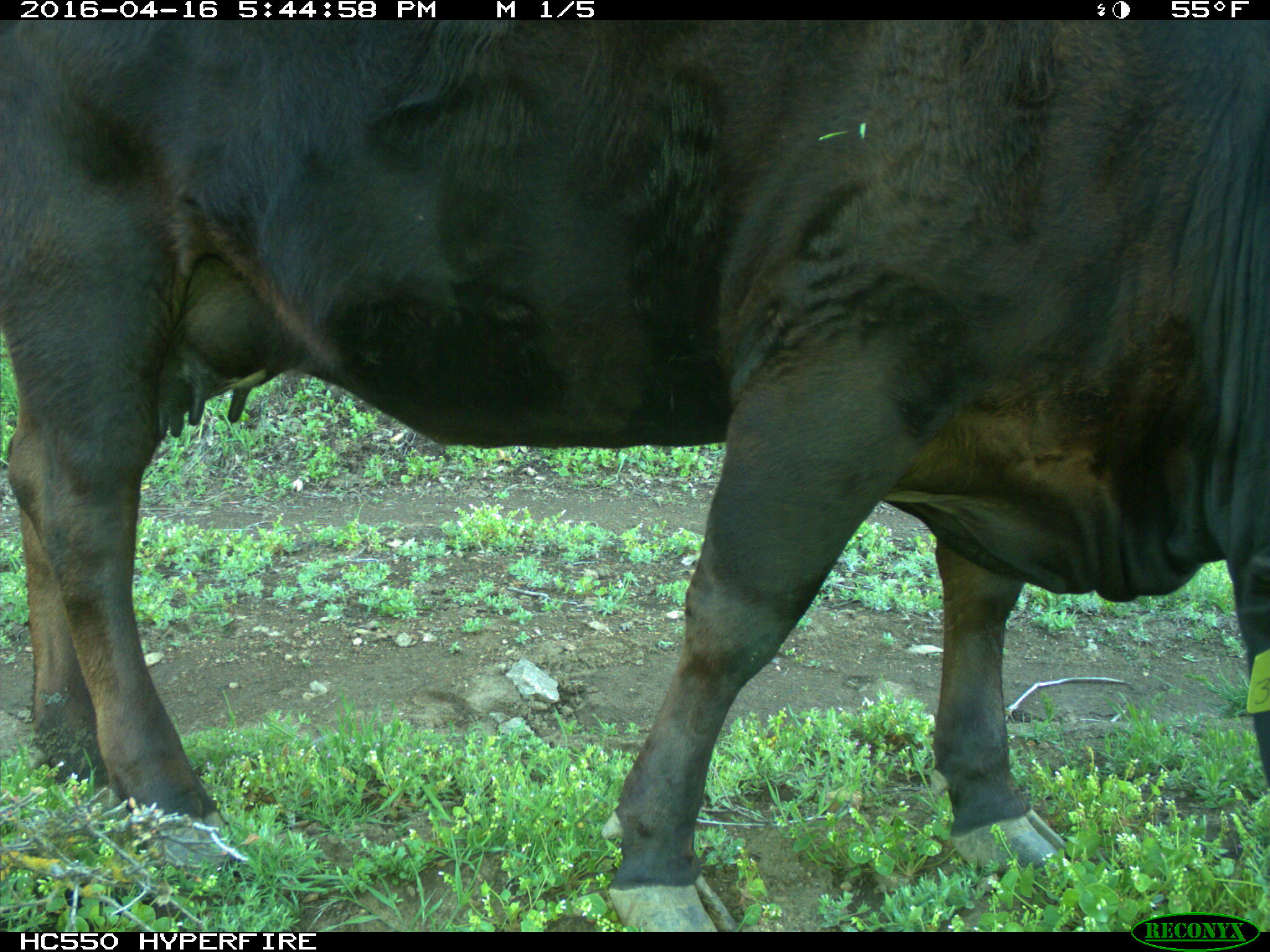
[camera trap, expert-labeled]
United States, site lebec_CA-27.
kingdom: Animalia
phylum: Chordata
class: Mammalia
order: Artiodactyla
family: Bovidae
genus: Bos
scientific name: Bos taurus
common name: domestic cow